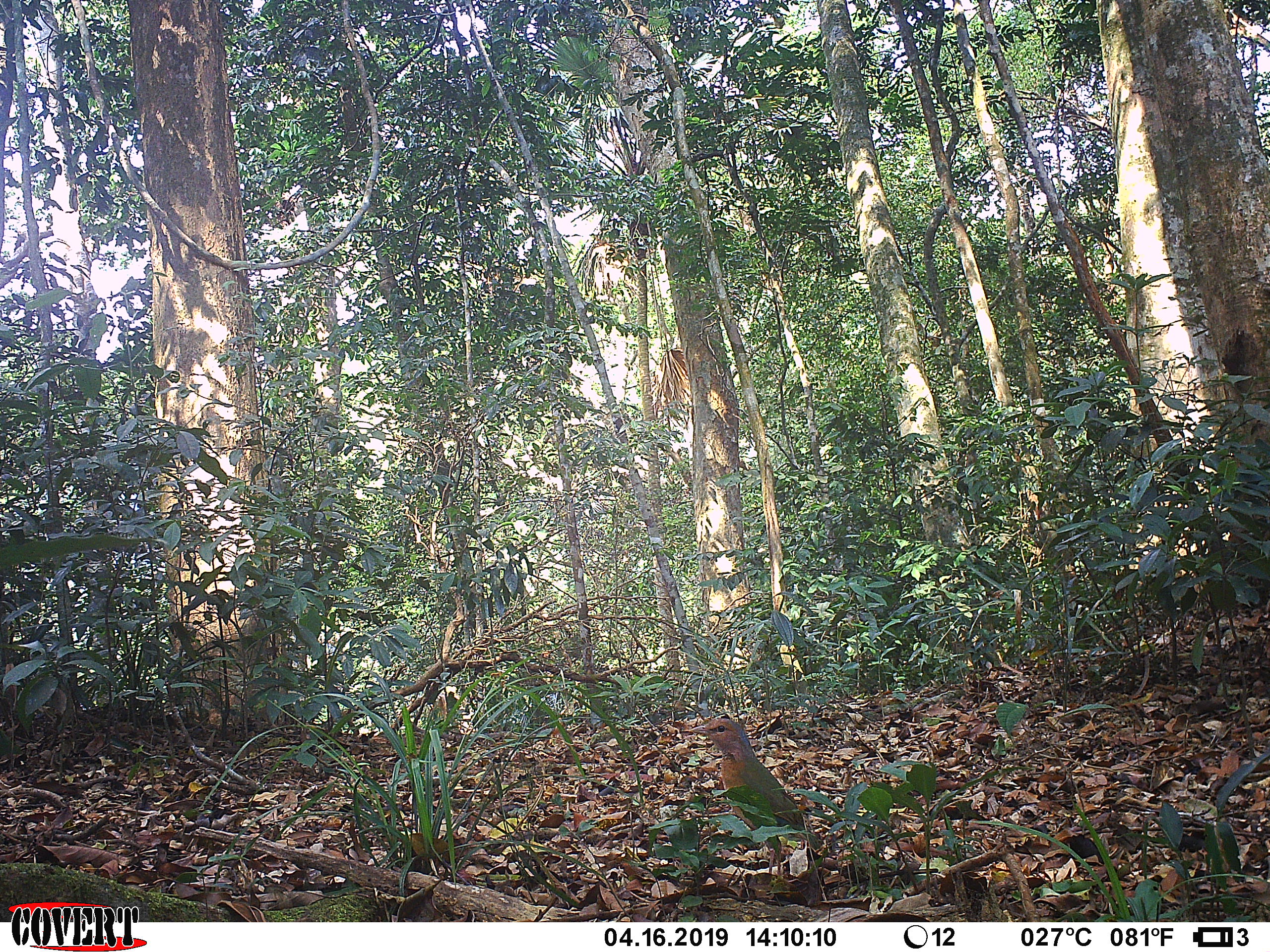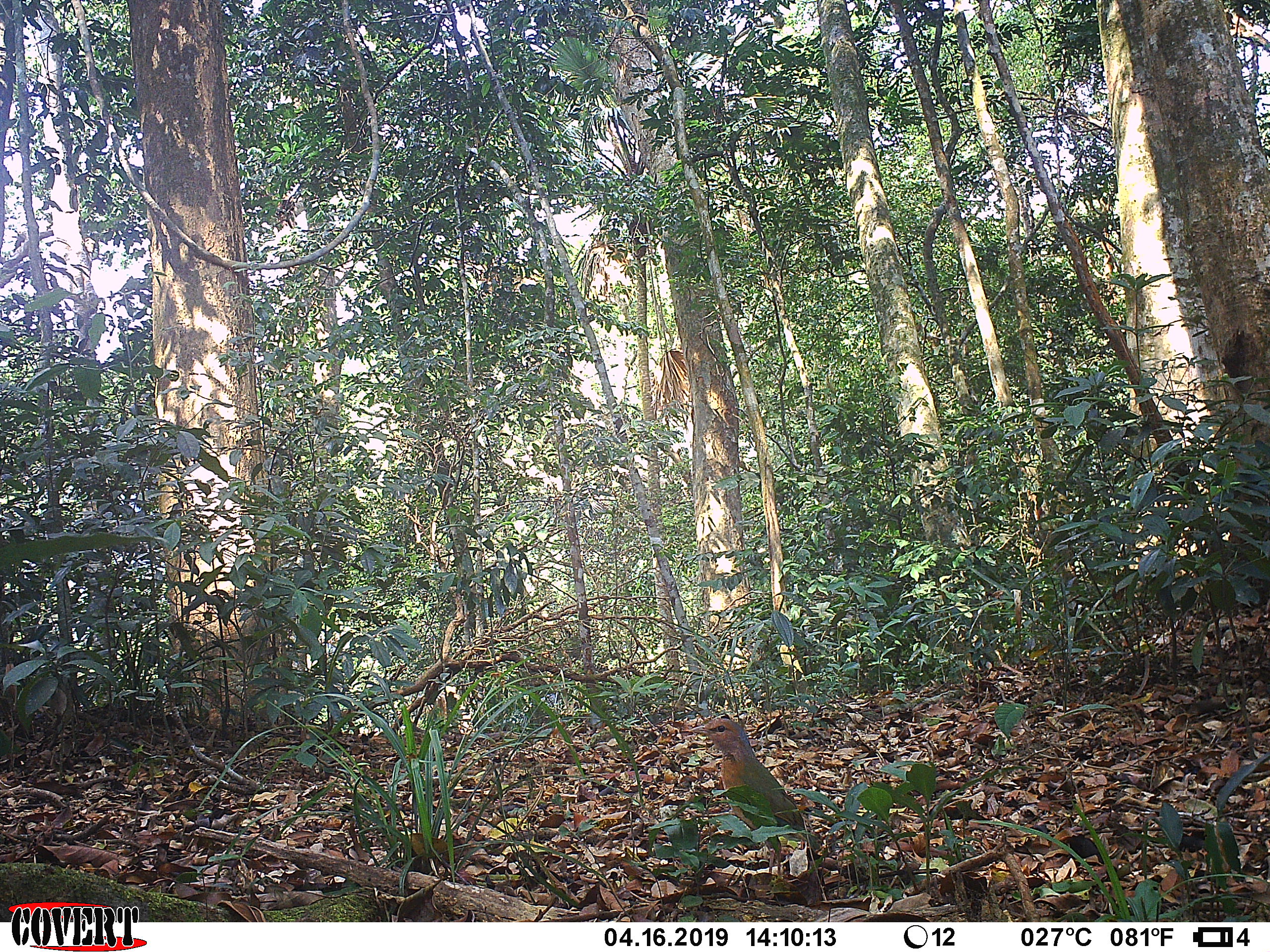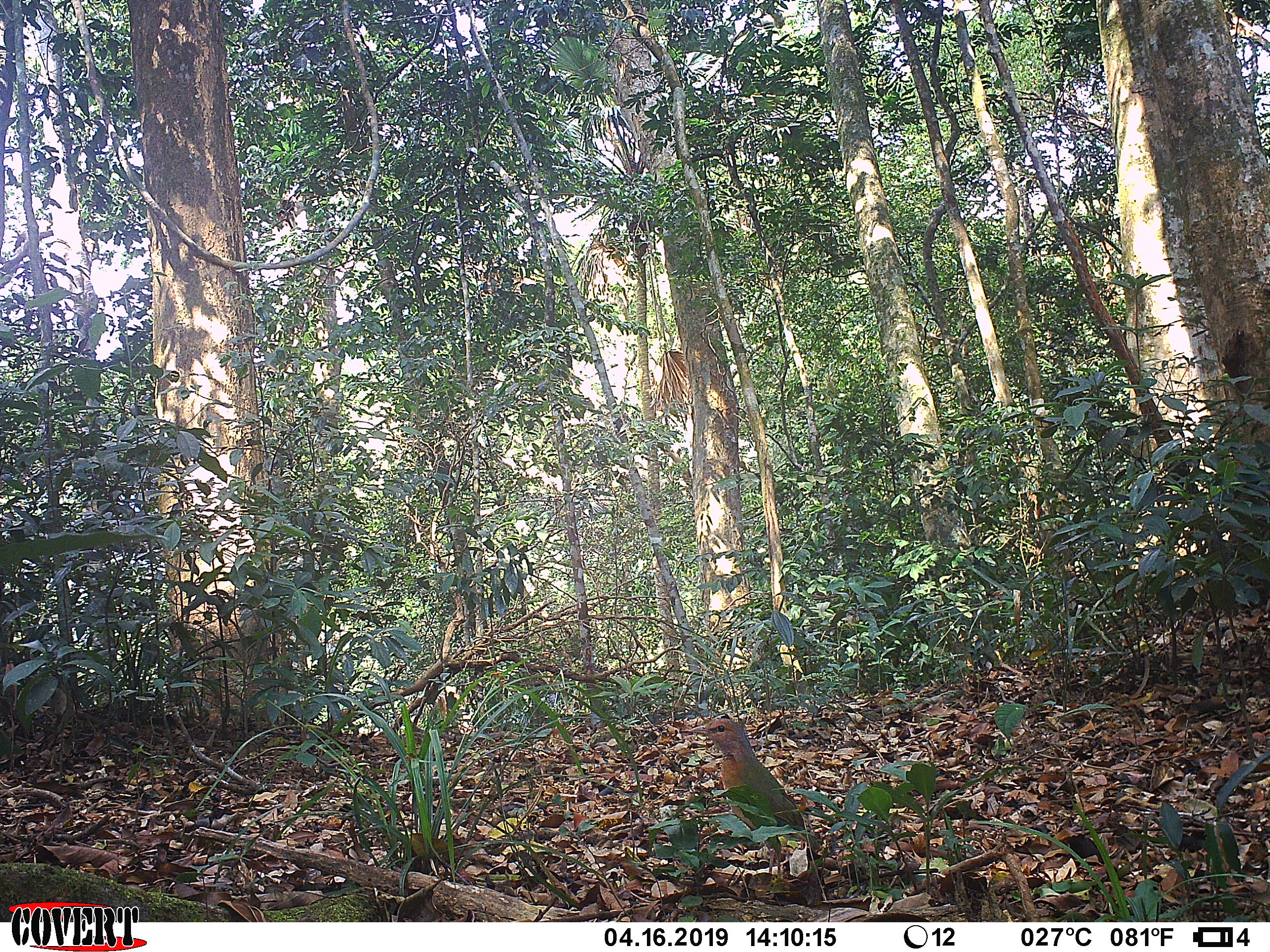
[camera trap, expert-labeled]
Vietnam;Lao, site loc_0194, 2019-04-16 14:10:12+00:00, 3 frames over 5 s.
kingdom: Animalia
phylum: Chordata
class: Aves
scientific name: Aves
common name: bird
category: unidentified bird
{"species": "unidentified bird (bird) (Aves)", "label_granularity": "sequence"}